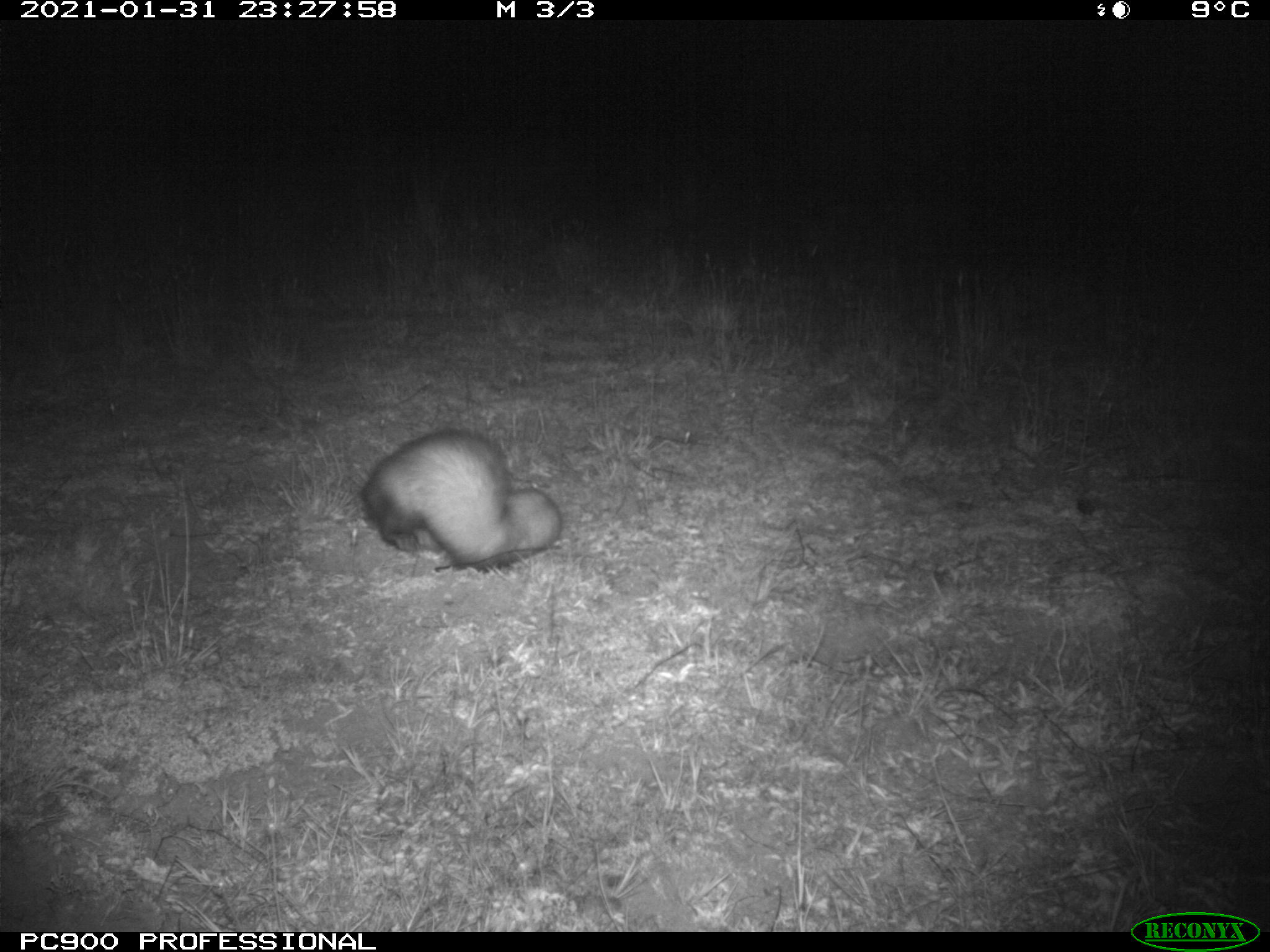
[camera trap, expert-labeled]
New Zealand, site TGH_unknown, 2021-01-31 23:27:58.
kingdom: Animalia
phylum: Chordata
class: Mammalia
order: Carnivora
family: Mustelidae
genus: Mustela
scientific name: Mustela furo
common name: ferret